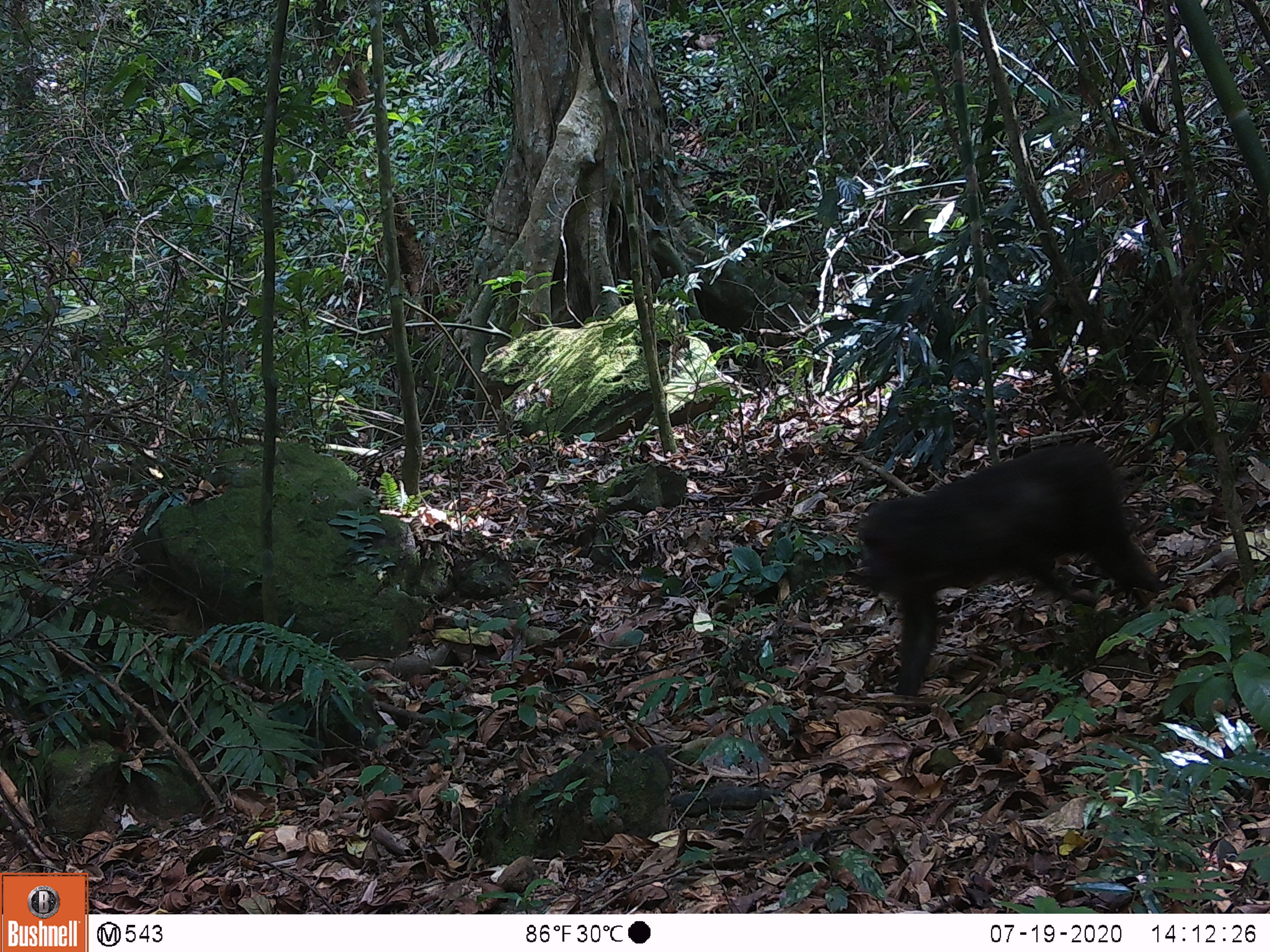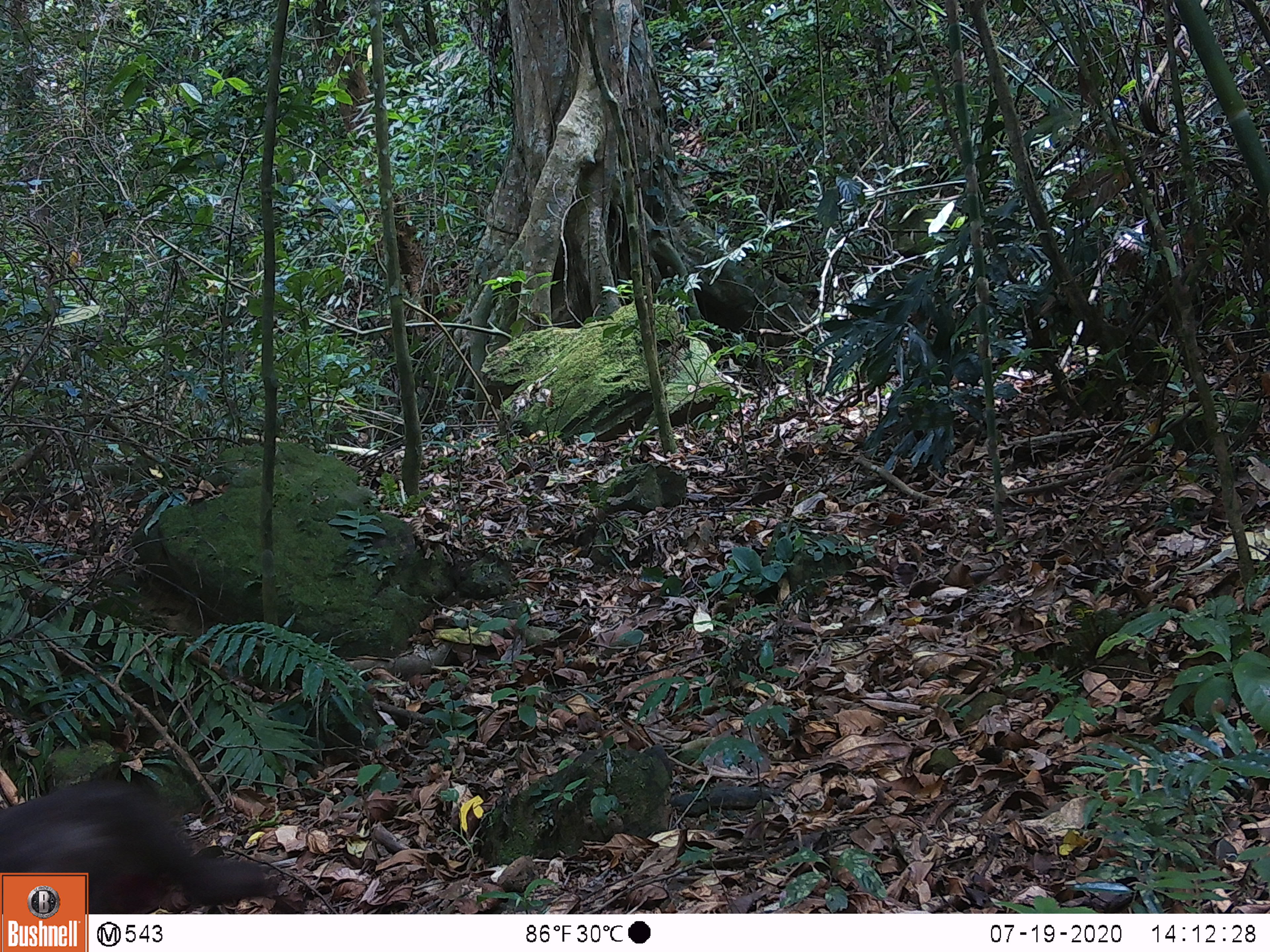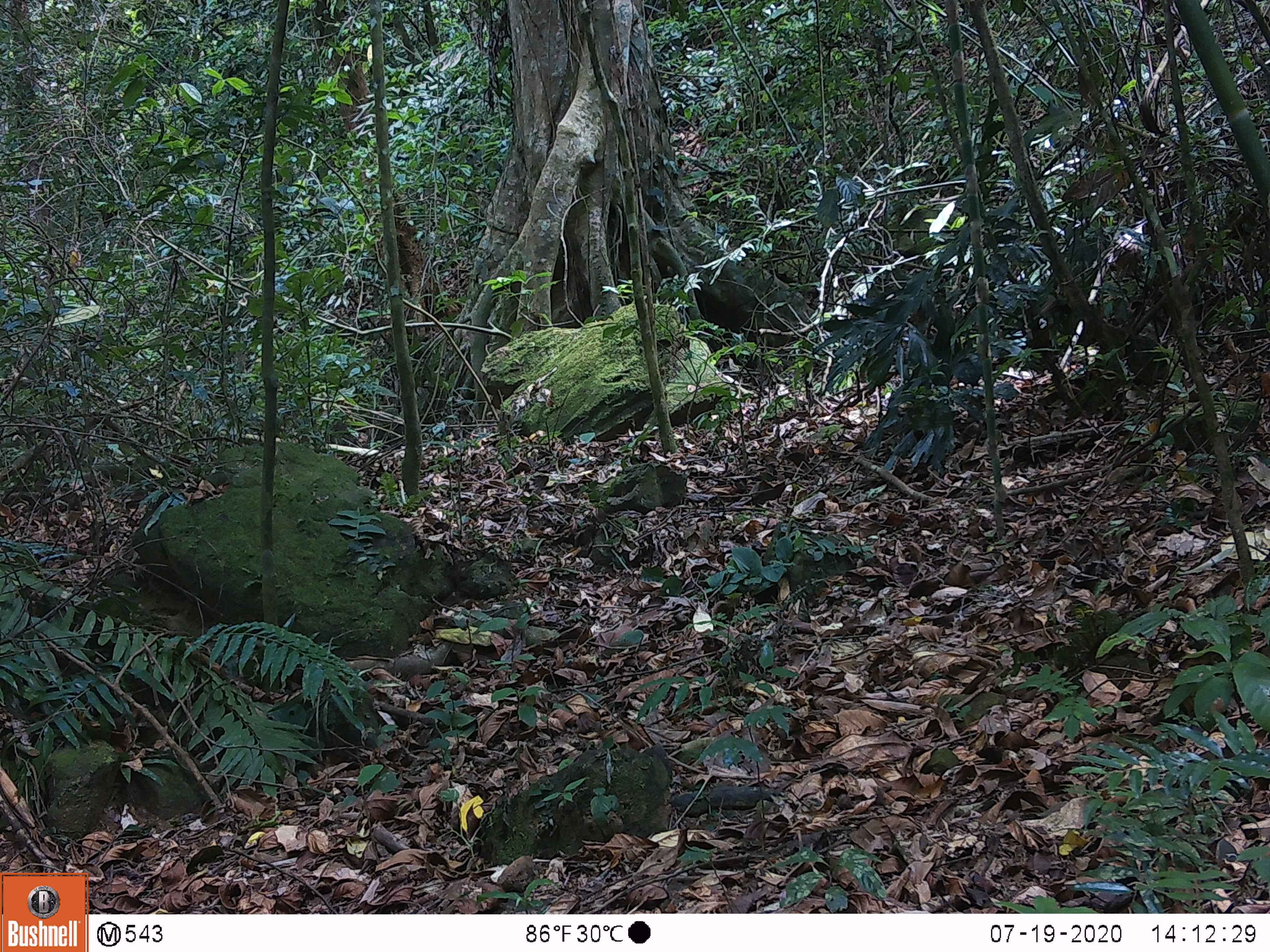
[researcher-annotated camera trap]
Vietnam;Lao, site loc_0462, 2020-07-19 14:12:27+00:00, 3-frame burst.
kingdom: Animalia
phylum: Chordata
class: Mammalia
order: Primates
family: Cercopithecidae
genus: Macaca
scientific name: Macaca arctoides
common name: stump-tailed macaque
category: stump tailed macaque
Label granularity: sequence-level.